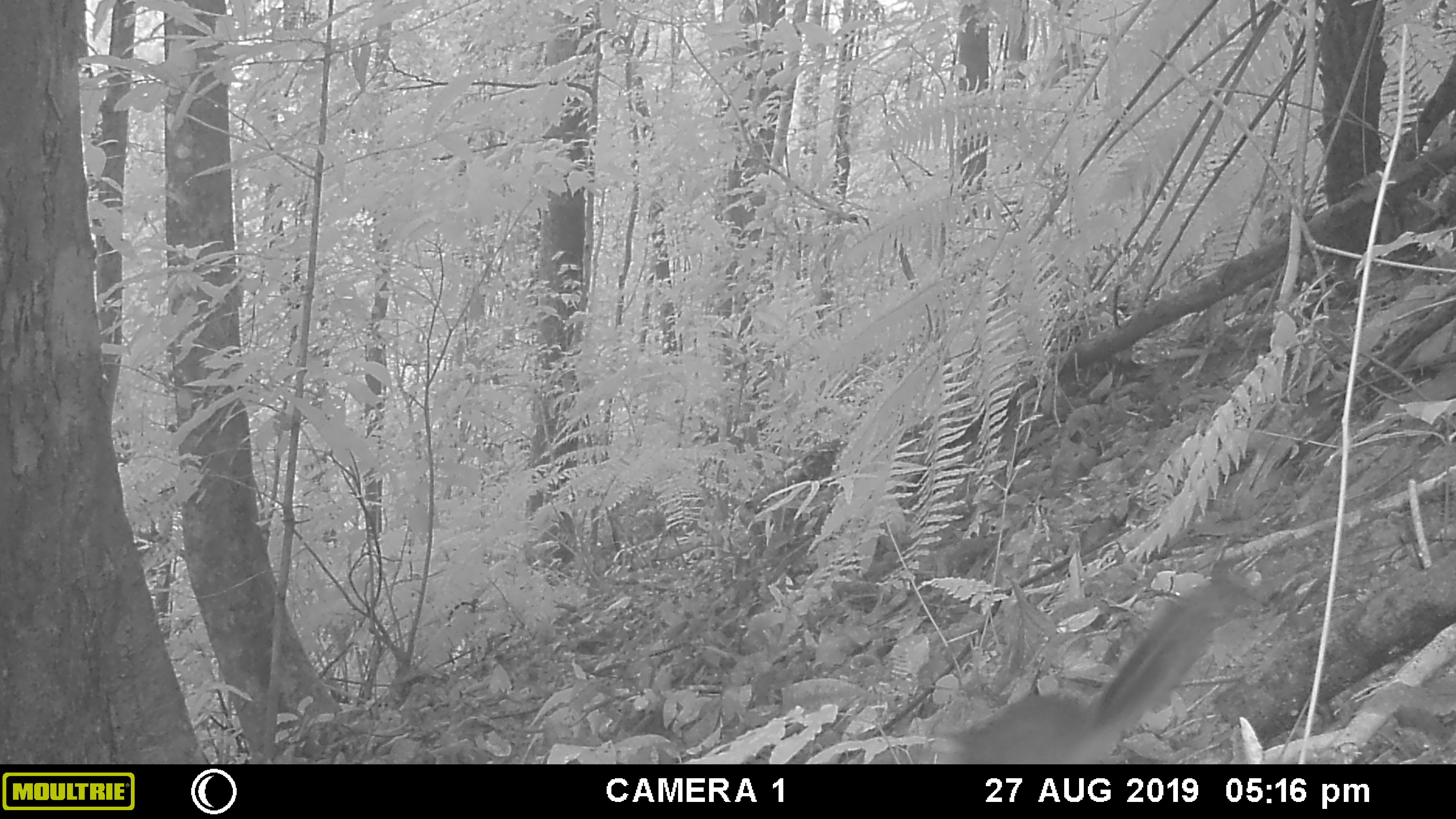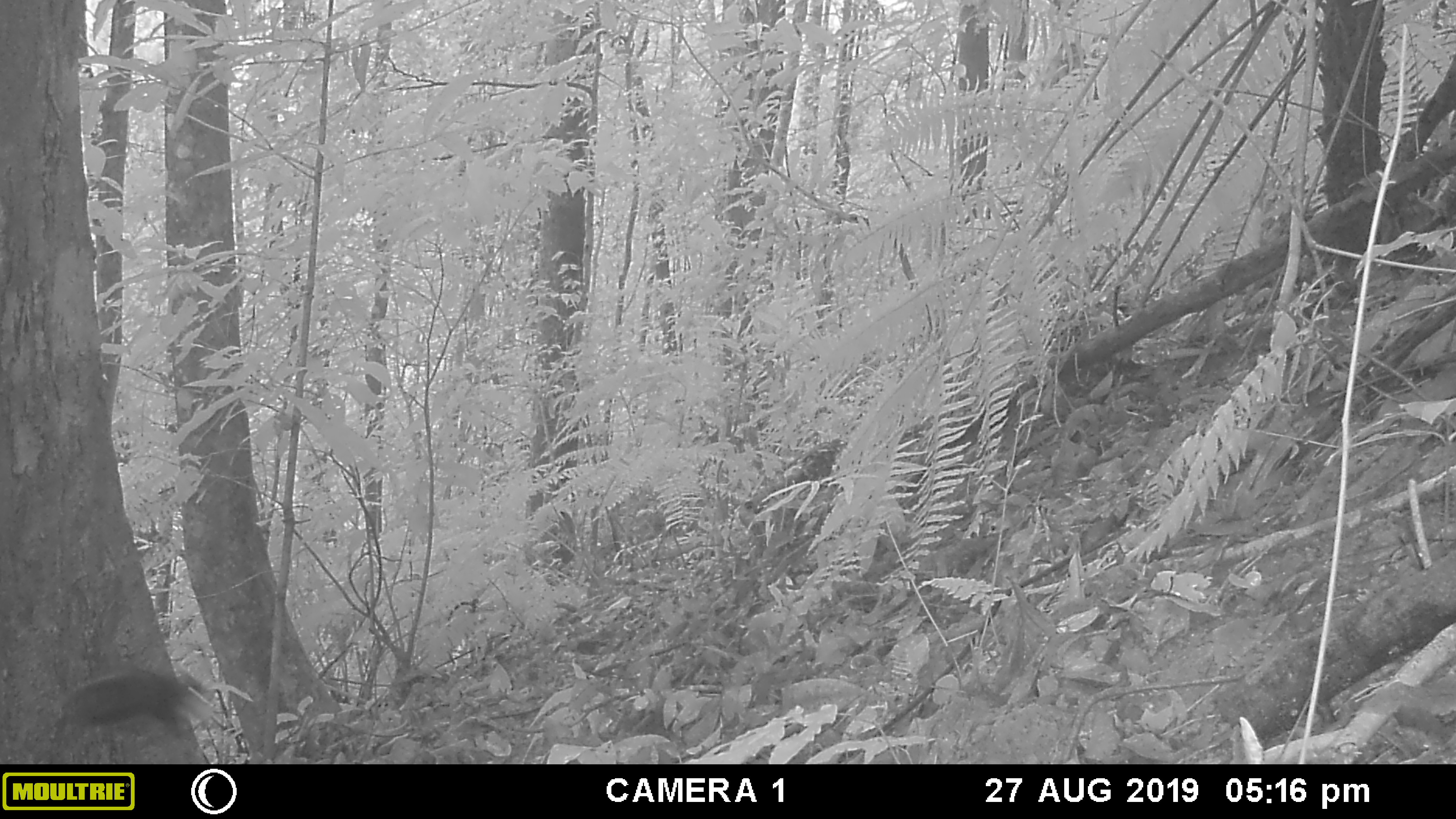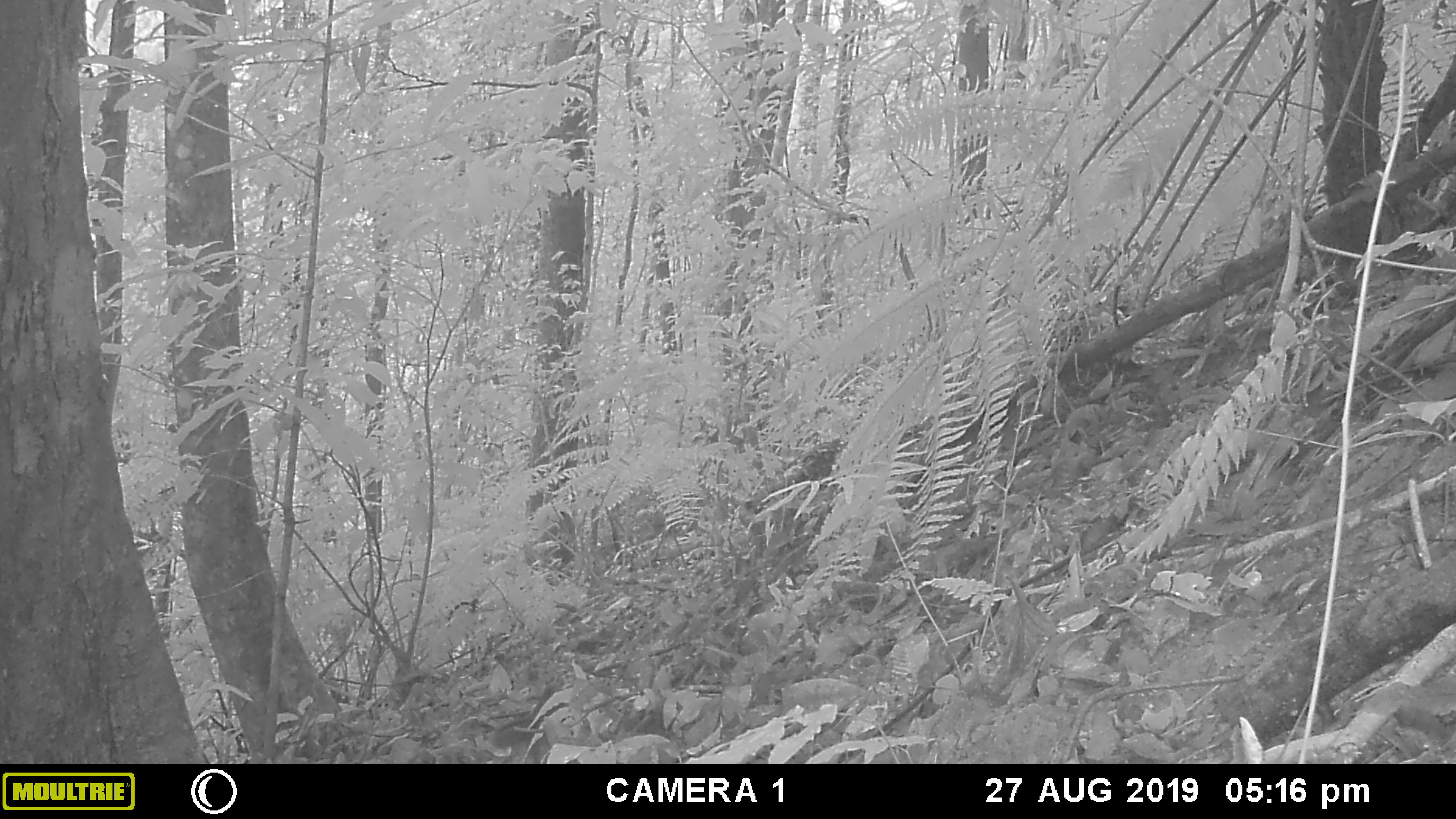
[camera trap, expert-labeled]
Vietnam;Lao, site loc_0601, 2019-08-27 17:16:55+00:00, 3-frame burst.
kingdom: Animalia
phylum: Chordata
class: Mammalia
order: Rodentia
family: Sciuridae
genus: Dremomys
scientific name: Dremomys rufigenis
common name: red-cheeked squirrel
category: red cheeked squirrel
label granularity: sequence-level